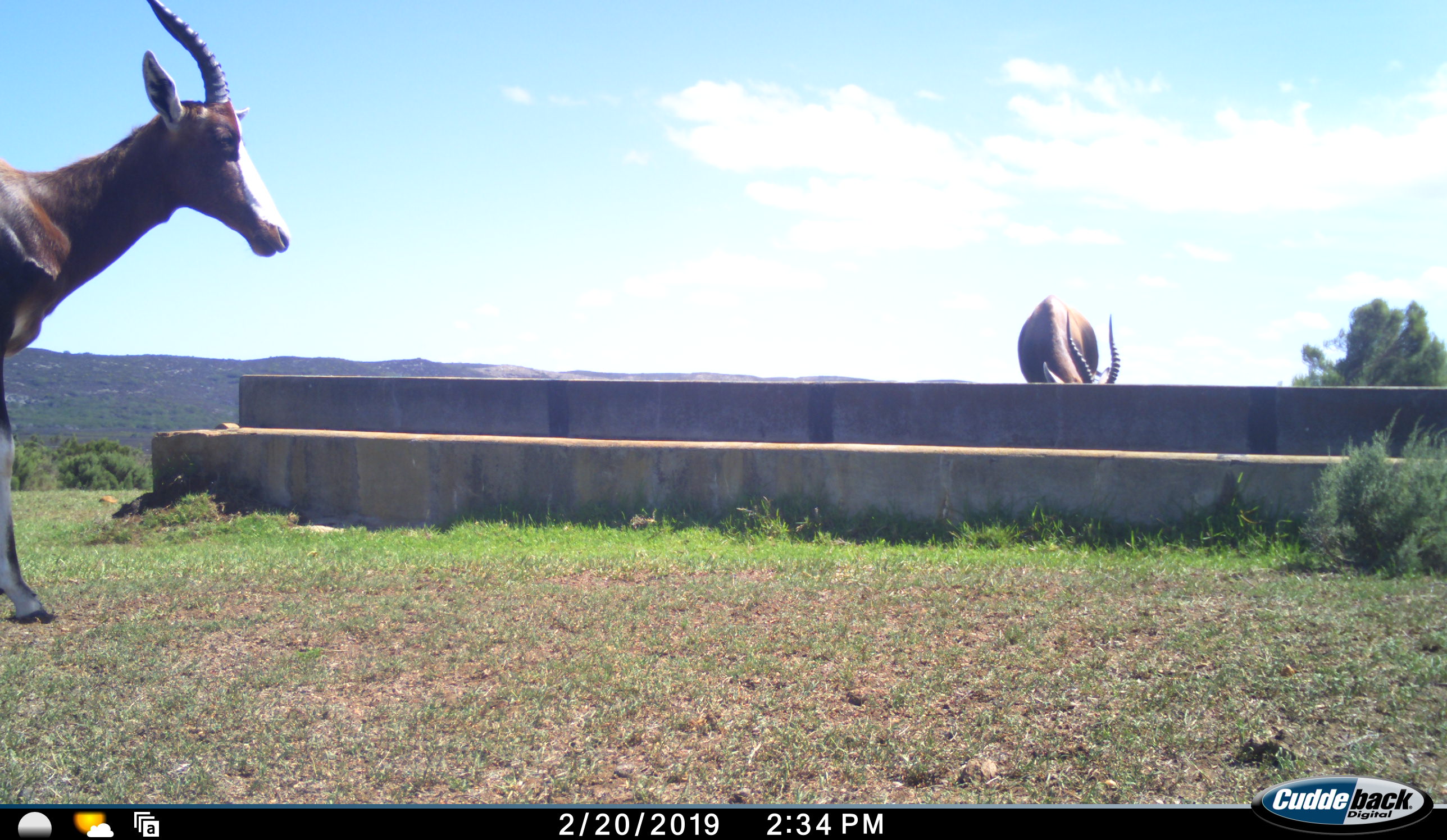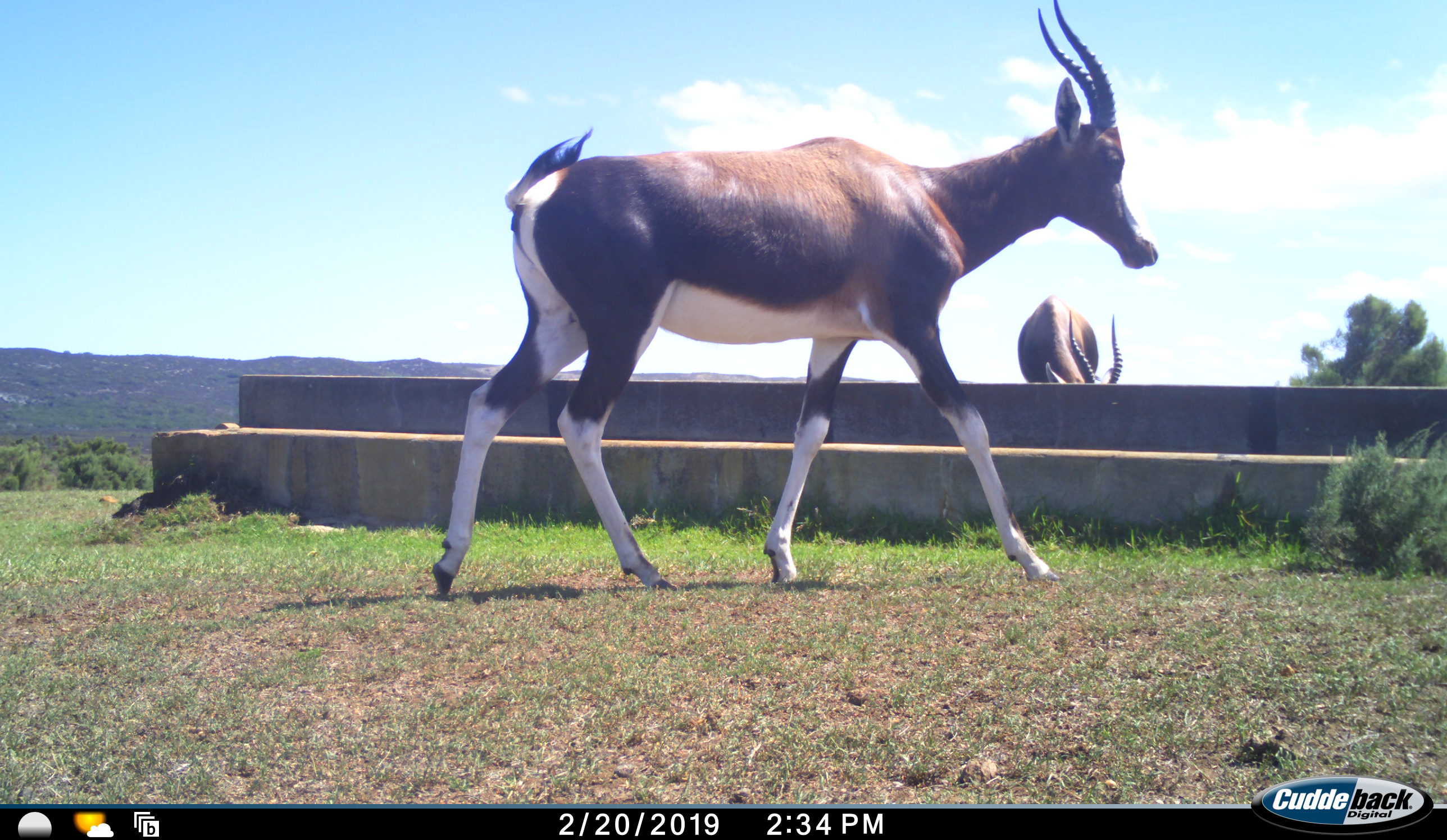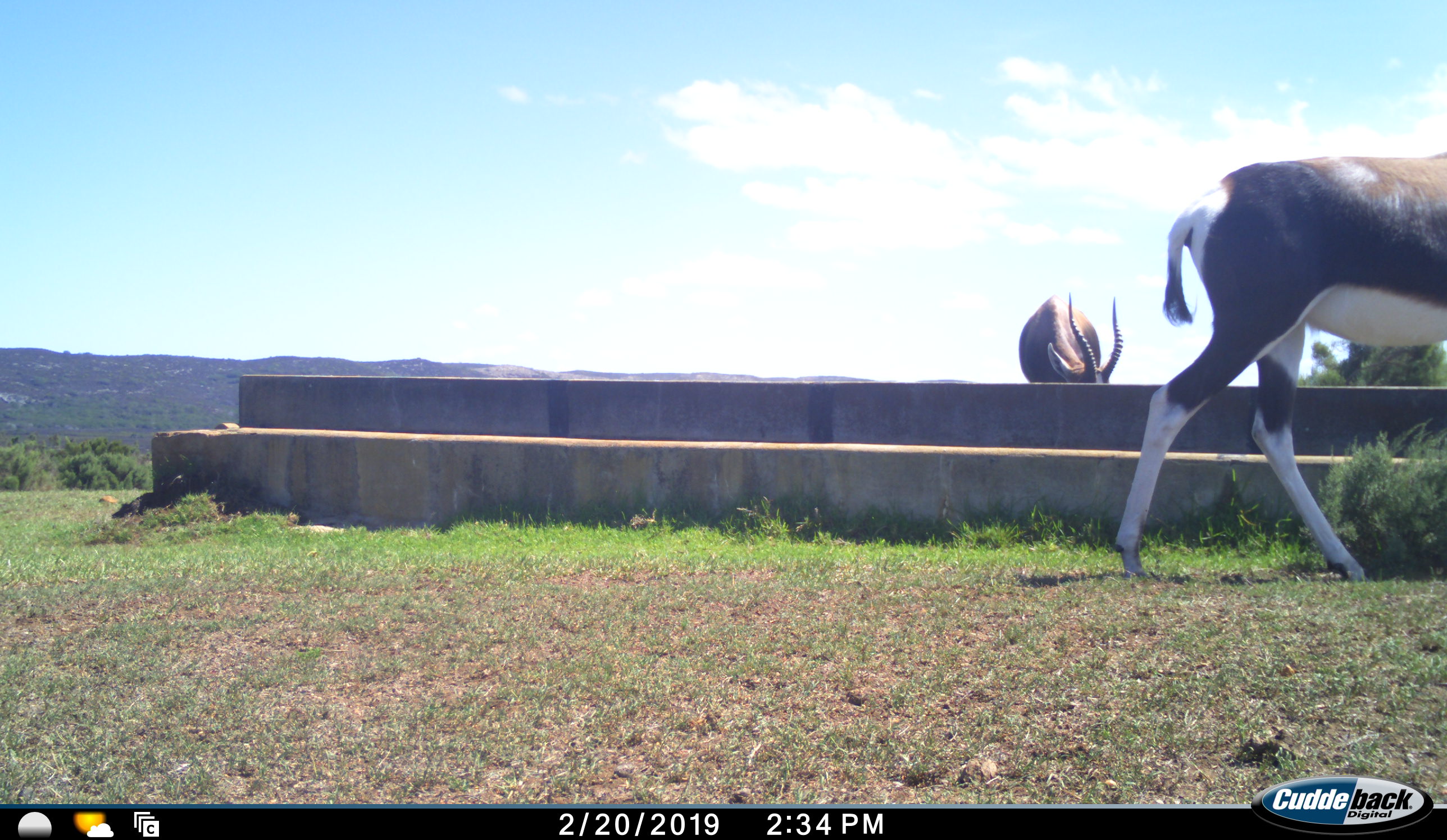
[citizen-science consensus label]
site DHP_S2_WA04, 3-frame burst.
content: unidentified animal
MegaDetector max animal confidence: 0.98